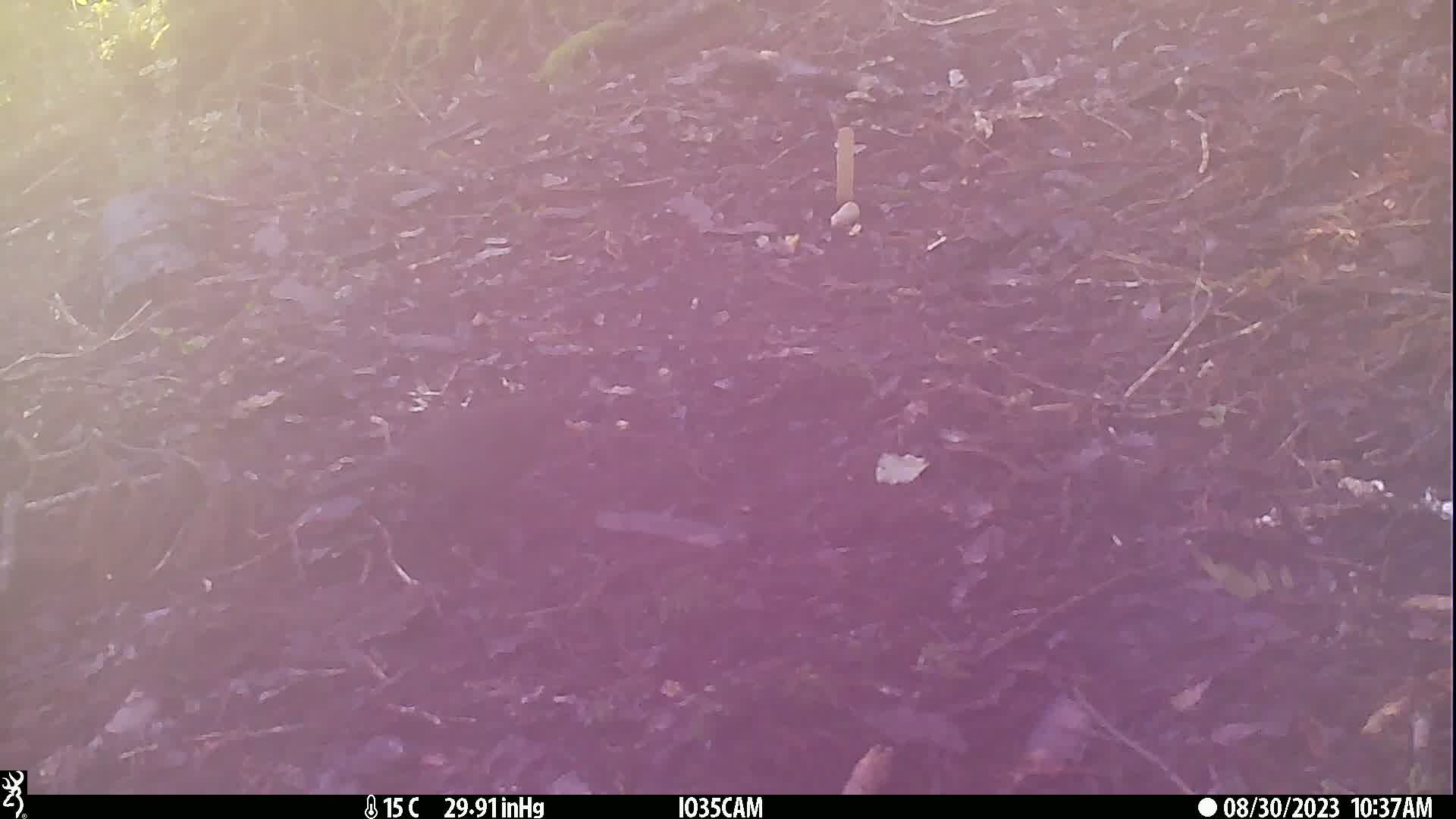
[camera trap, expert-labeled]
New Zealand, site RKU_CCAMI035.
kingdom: Animalia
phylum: Chordata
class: Aves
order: Passeriformes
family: Turdidae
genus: Turdus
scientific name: Turdus merula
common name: eurasian blackbird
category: blackbird